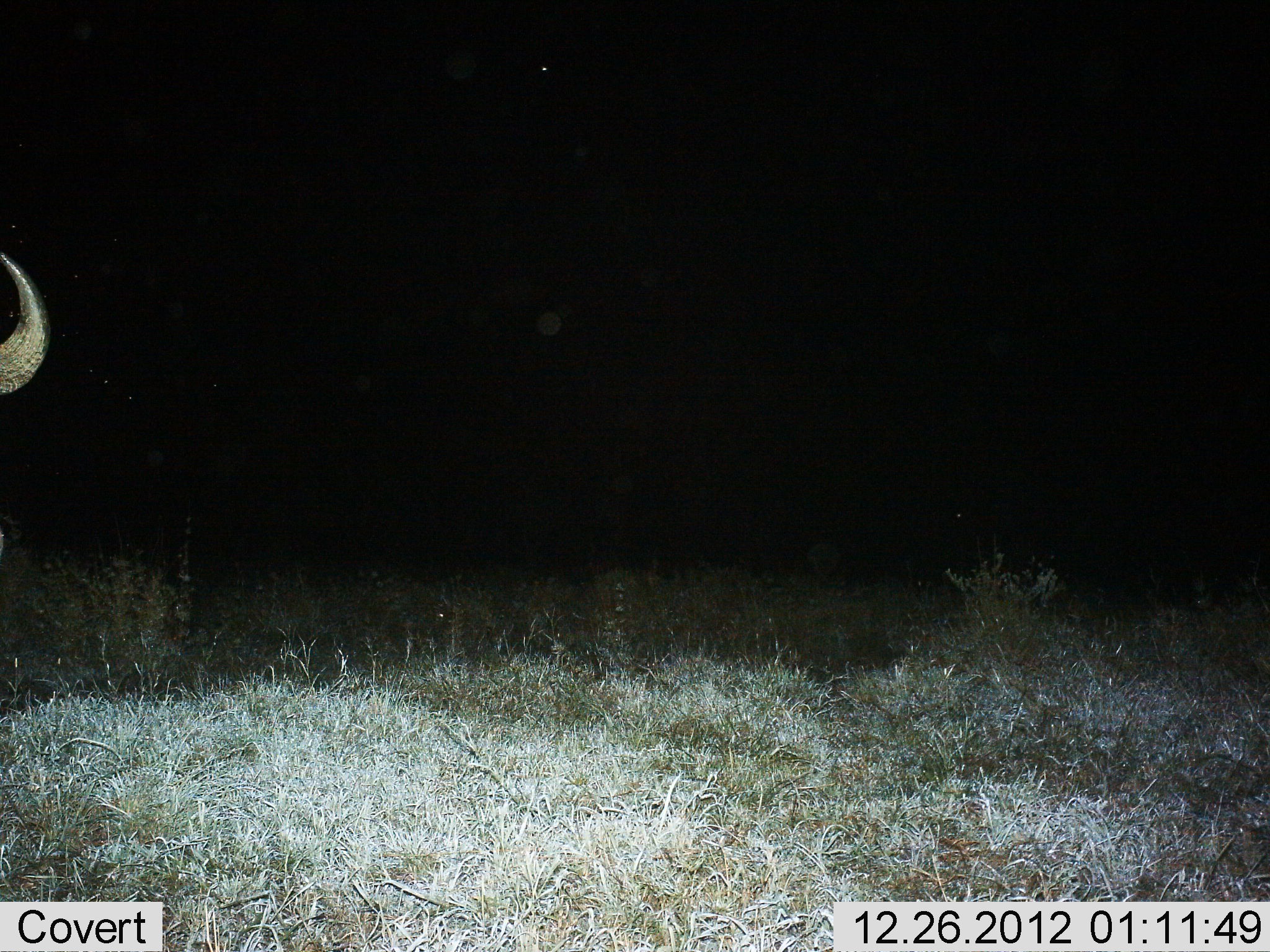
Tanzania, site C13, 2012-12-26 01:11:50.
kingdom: Animalia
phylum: Chordata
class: Mammalia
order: Artiodactyla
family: Bovidae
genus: Connochaetes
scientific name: Connochaetes taurinus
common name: blue wildebeest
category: wildebeest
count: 1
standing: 100%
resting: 0%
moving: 0%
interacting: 0%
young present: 0%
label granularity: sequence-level